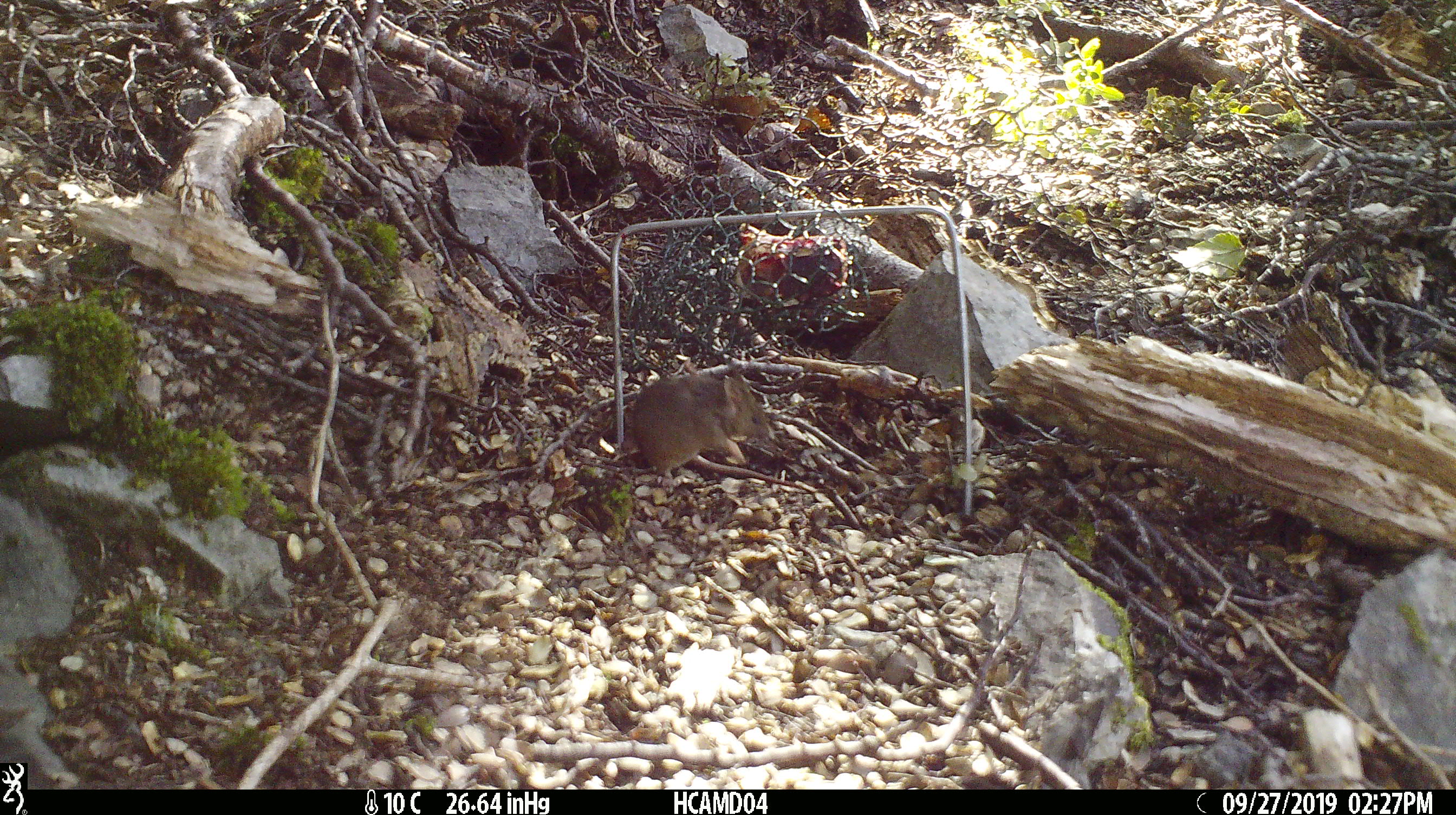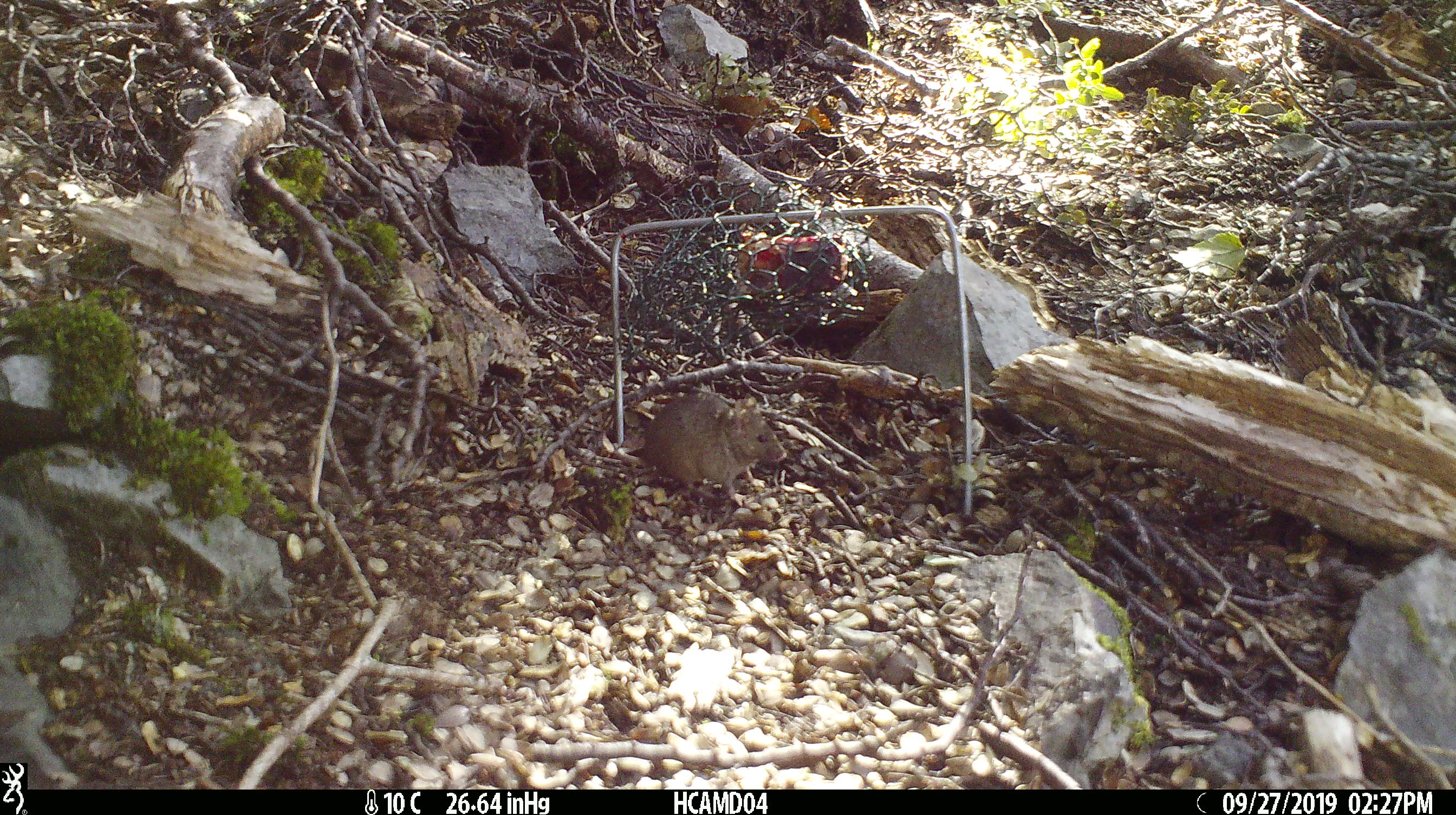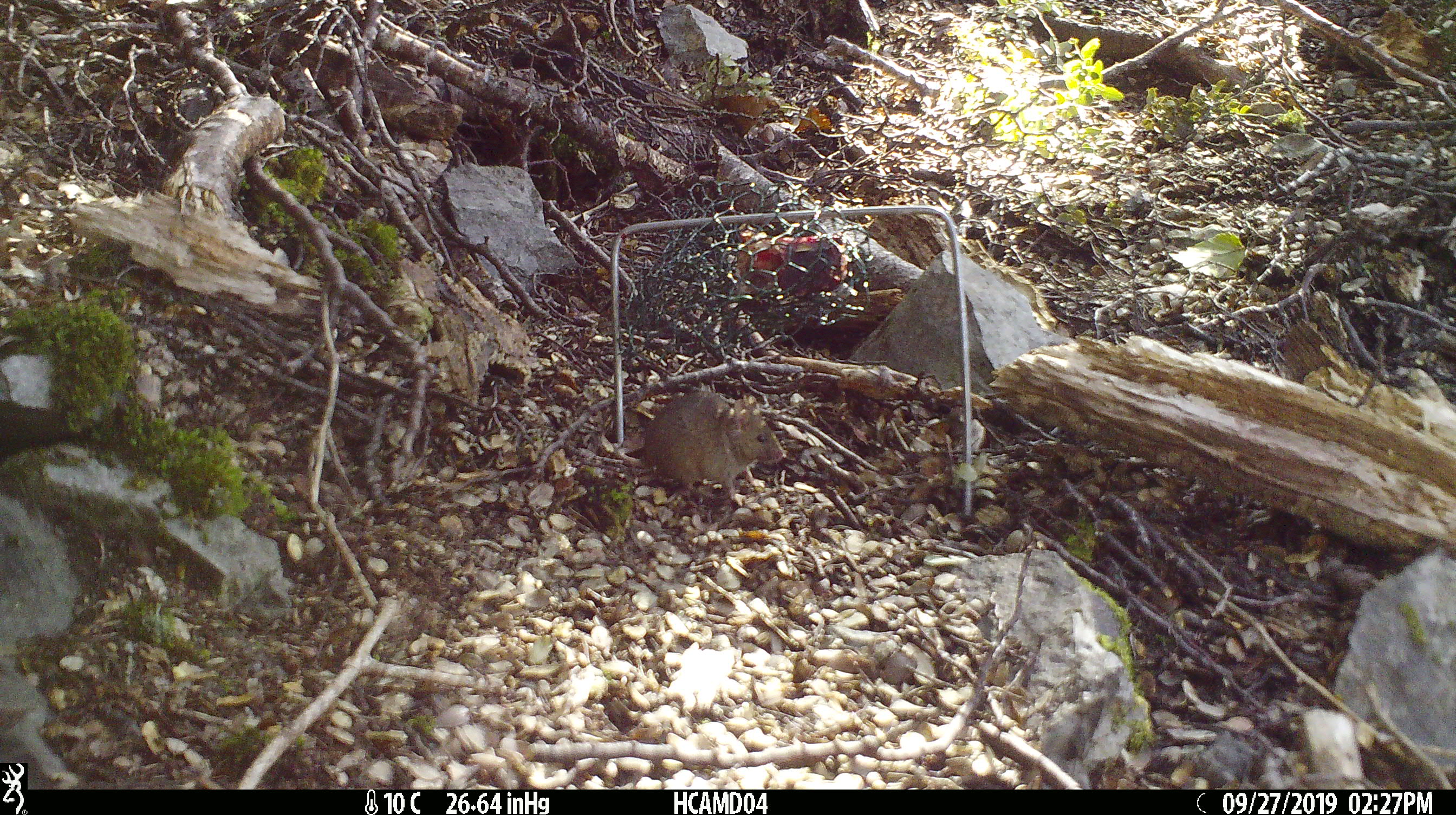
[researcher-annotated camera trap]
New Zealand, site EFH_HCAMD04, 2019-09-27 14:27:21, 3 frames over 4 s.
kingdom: Animalia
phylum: Chordata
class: Mammalia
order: Rodentia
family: Muridae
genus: Mus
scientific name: Mus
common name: mouse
Mouse (Mus).